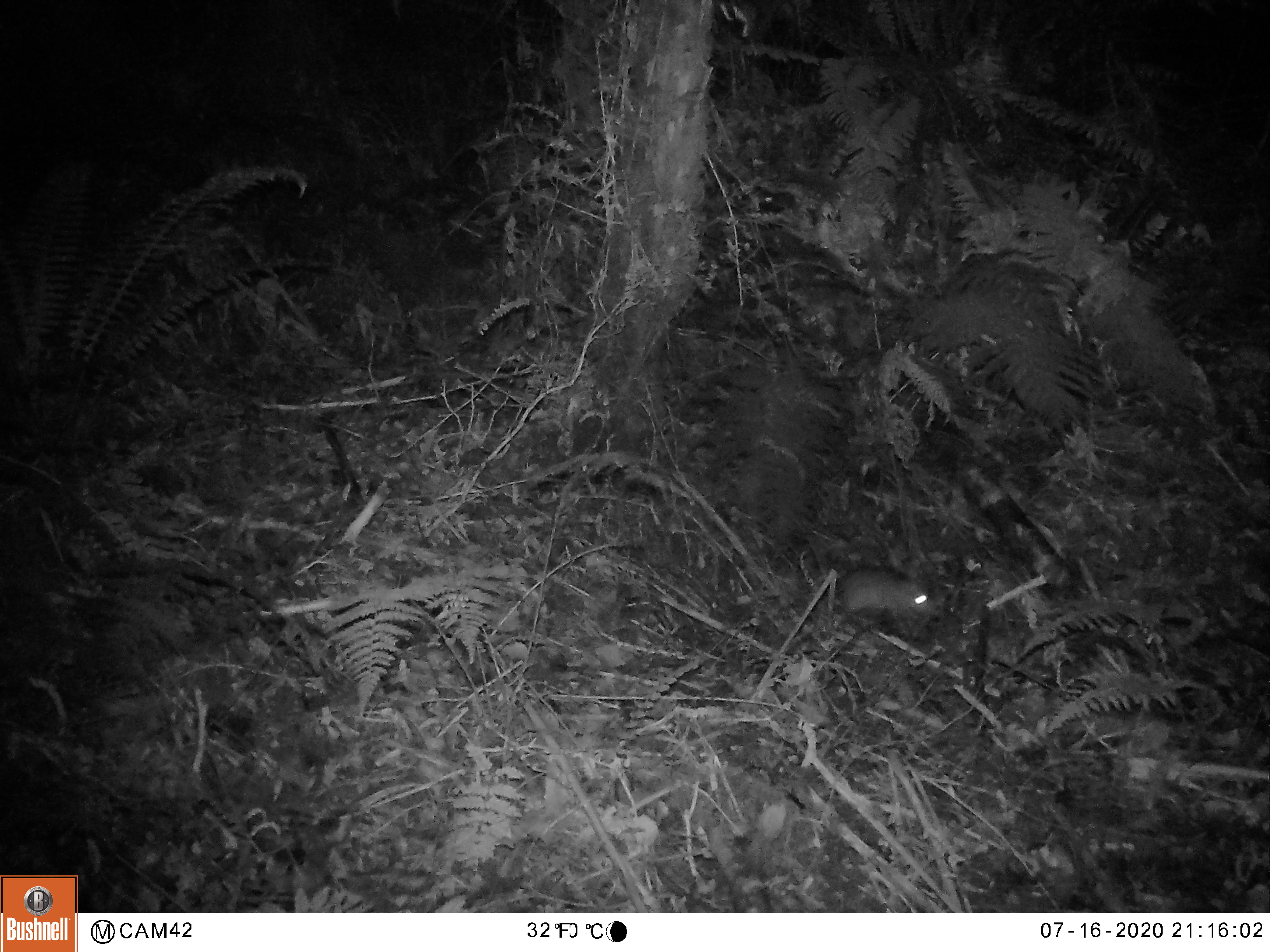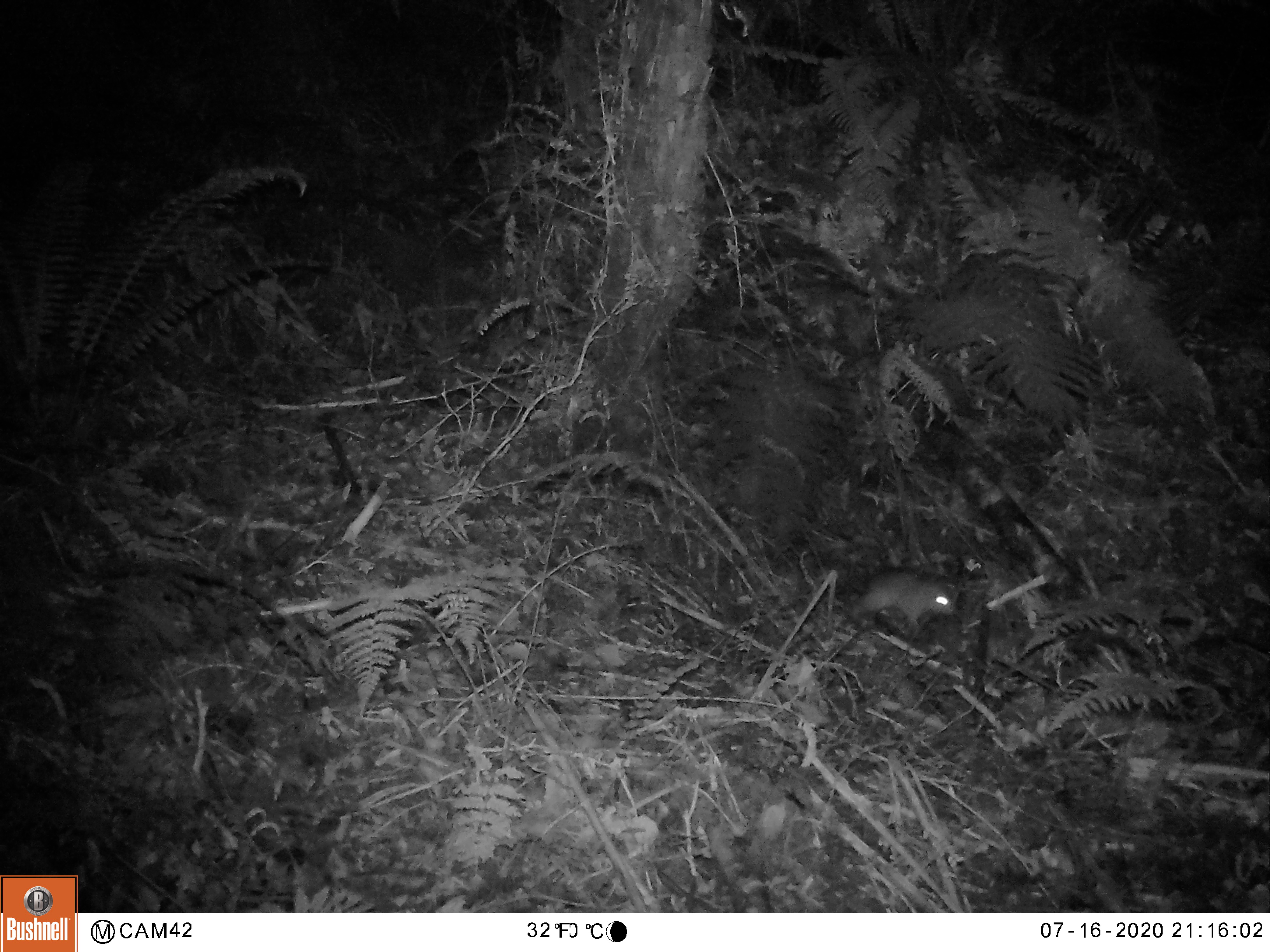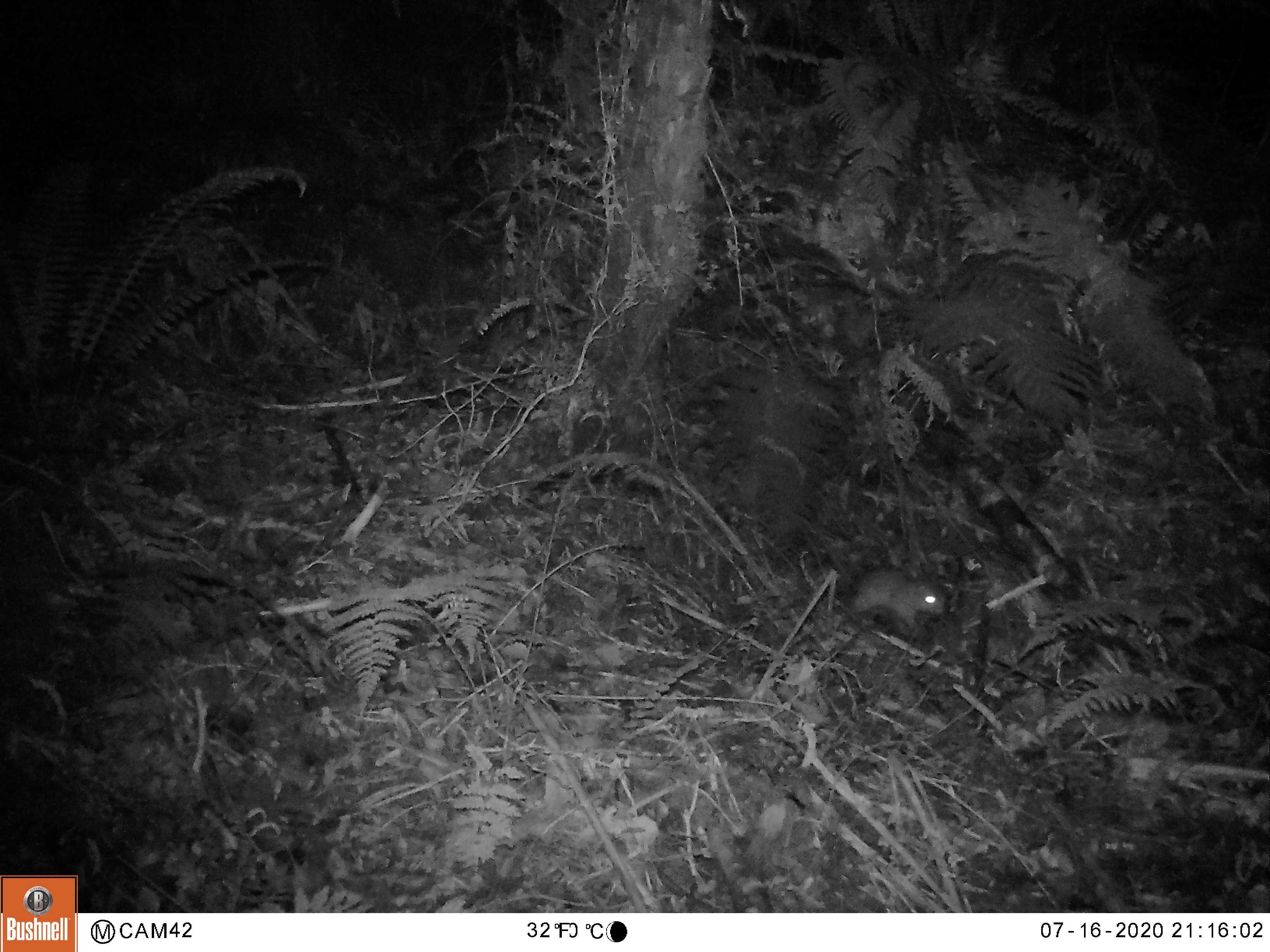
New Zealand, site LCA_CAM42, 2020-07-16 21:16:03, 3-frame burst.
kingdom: Animalia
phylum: Chordata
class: Mammalia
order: Rodentia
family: Muridae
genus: Rattus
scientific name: Rattus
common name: rat